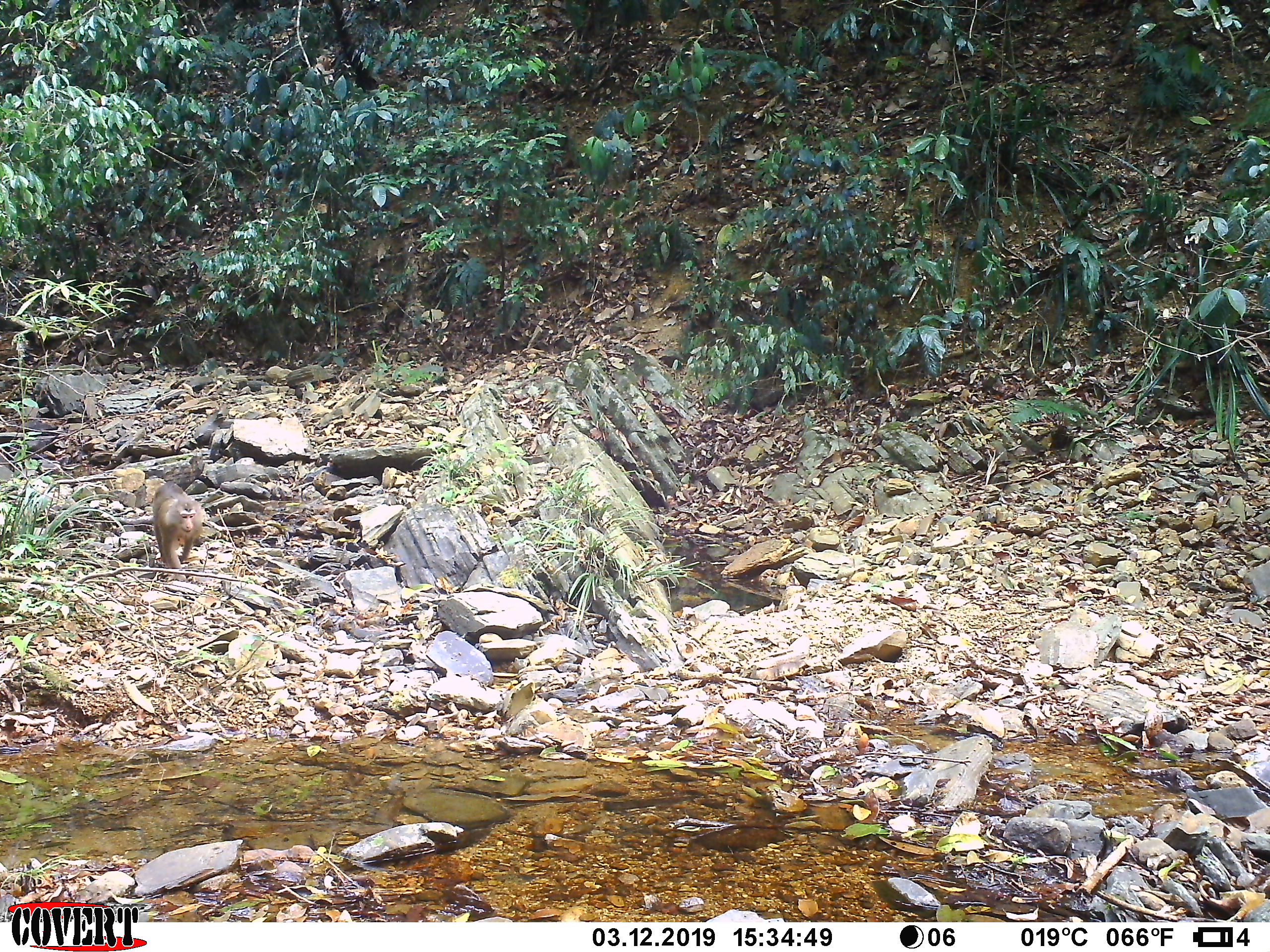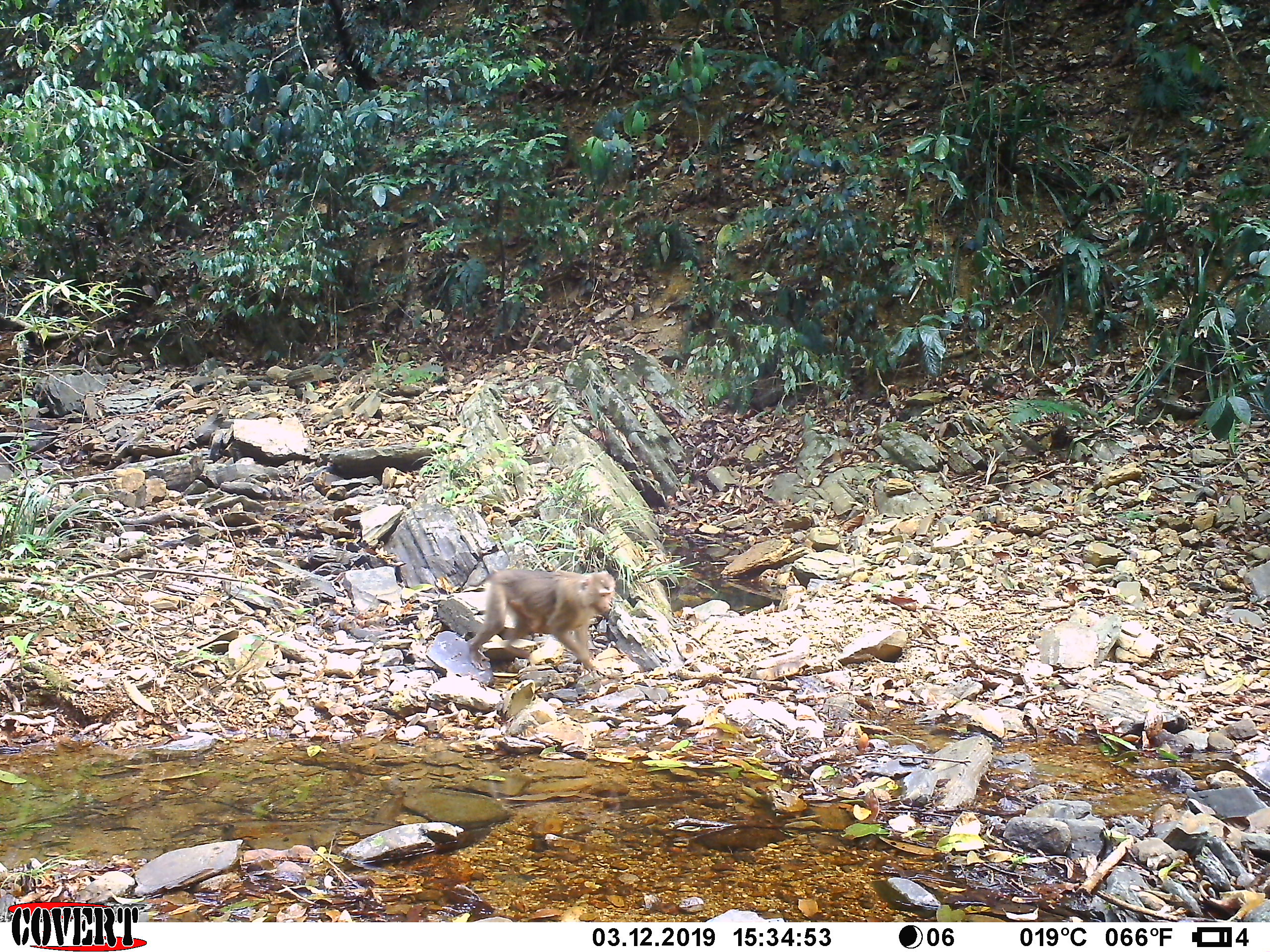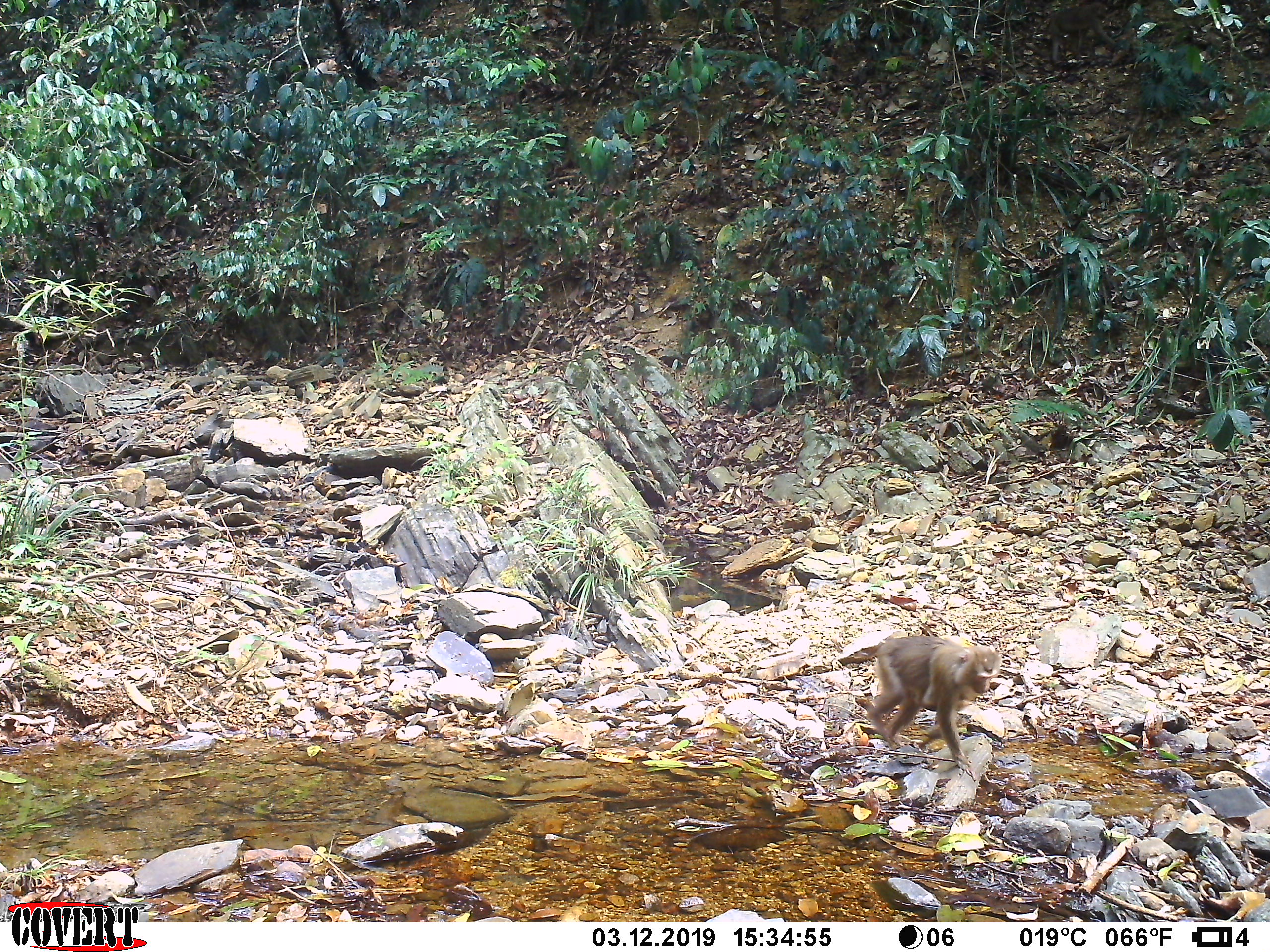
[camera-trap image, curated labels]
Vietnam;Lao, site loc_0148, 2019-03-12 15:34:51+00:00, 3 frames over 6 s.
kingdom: Animalia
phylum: Chordata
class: Mammalia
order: Primates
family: Cercopithecidae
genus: Macaca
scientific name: Macaca nemestrina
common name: pig-tailed macaque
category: pig tailed macaque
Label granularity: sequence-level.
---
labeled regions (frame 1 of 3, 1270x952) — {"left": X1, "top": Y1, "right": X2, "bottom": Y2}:
pig tailed macaque: {"left": 152, "top": 481, "right": 204, "bottom": 580}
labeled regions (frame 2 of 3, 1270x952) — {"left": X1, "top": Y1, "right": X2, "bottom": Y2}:
pig tailed macaque: {"left": 466, "top": 567, "right": 616, "bottom": 671}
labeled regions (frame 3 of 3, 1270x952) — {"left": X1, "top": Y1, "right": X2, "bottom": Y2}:
pig tailed macaque: {"left": 866, "top": 636, "right": 1001, "bottom": 780}